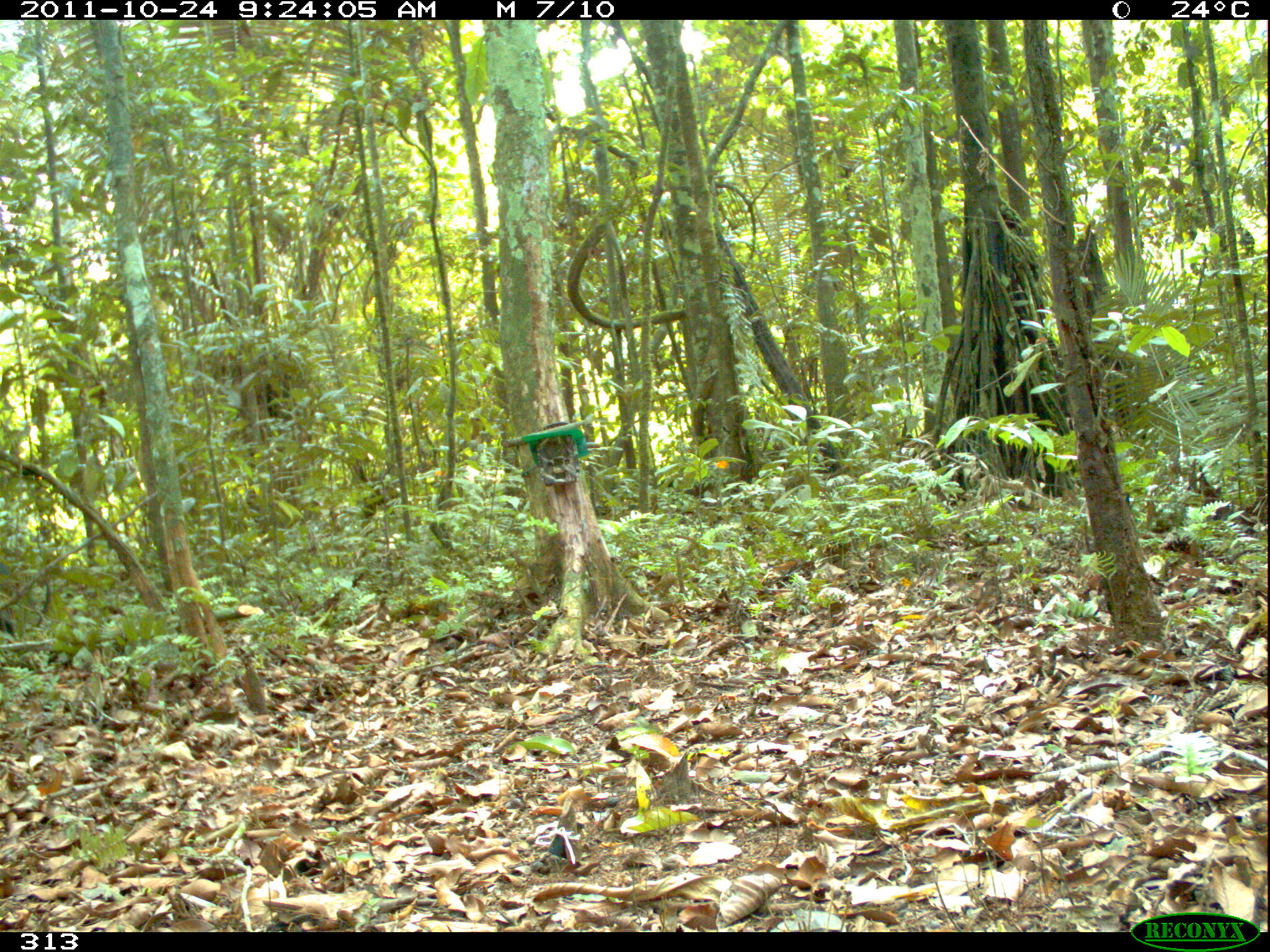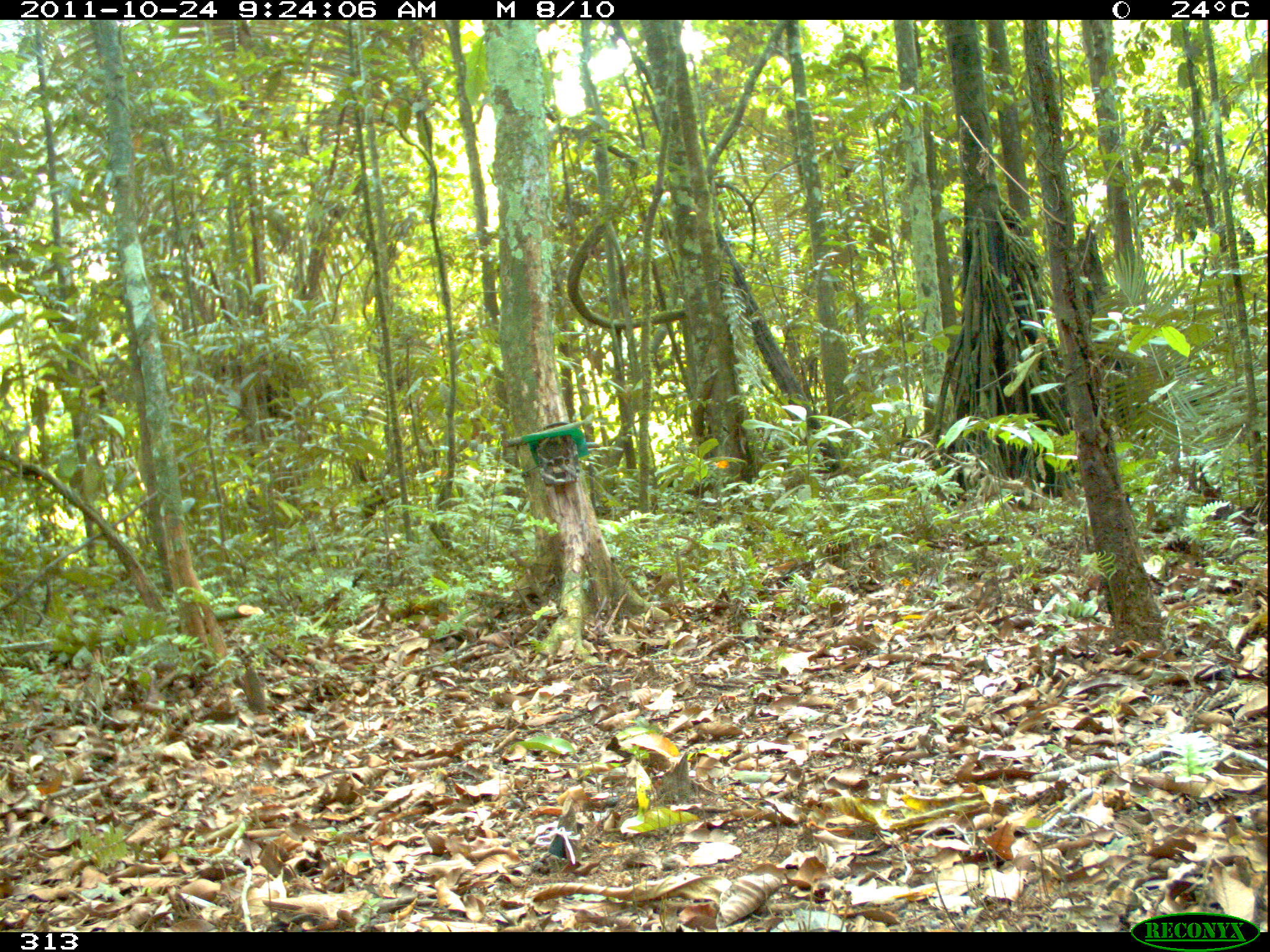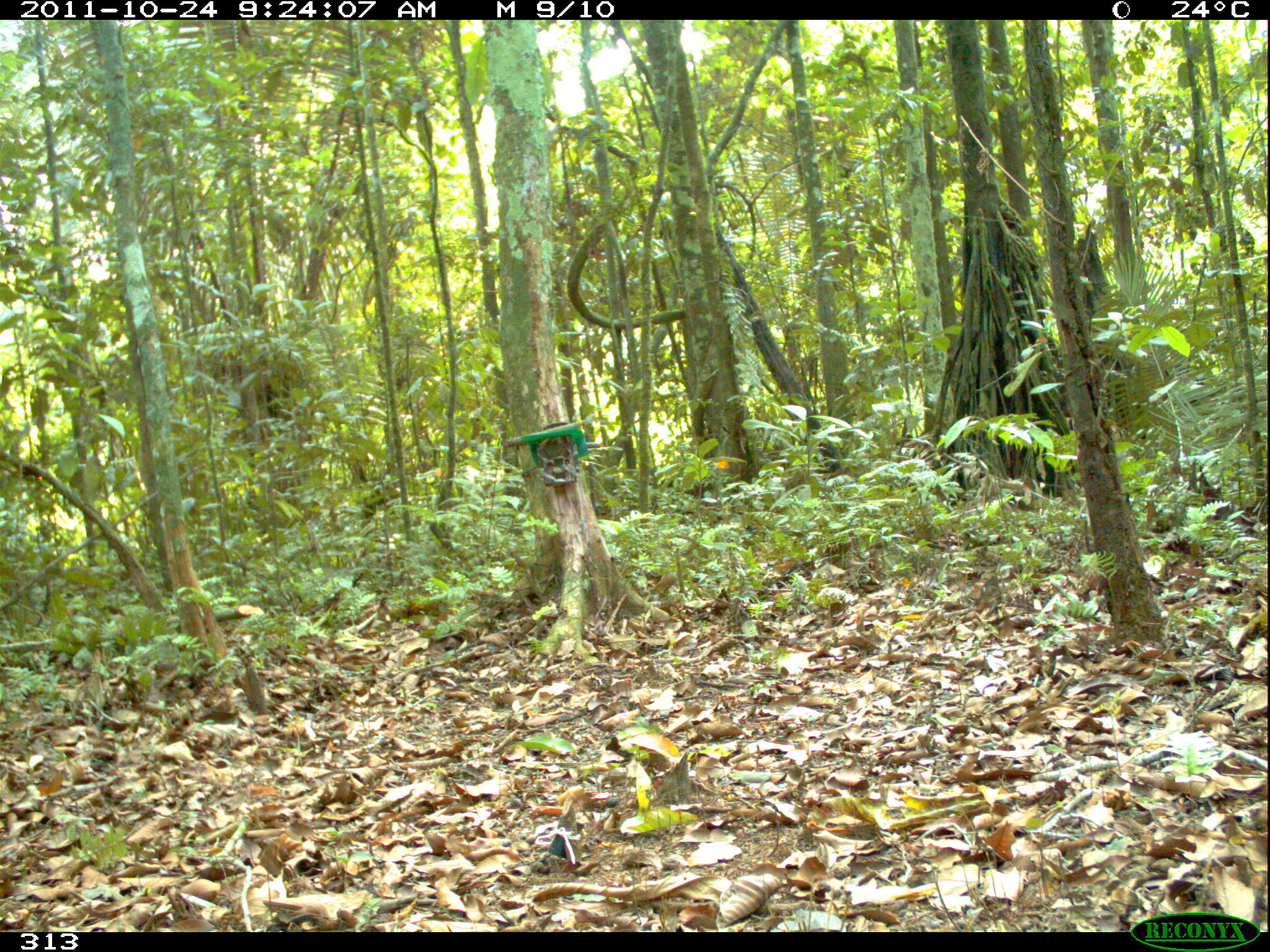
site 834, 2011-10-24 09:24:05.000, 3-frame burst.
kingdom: Animalia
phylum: Chordata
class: Mammalia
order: Artiodactyla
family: Tayassuidae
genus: Pecari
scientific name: Pecari tajacu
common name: collared peccary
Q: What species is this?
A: Pecari tajacu (collared peccary).